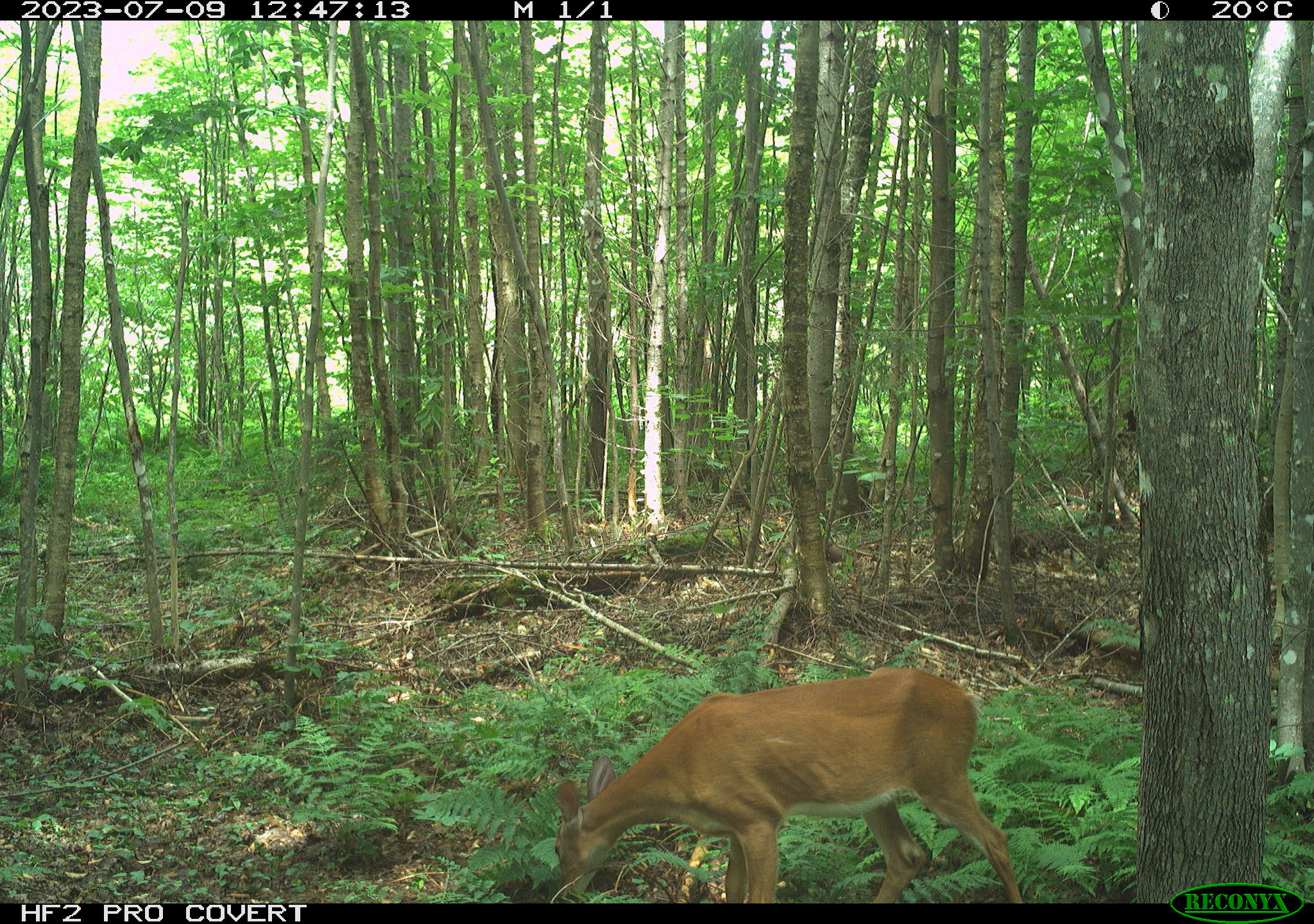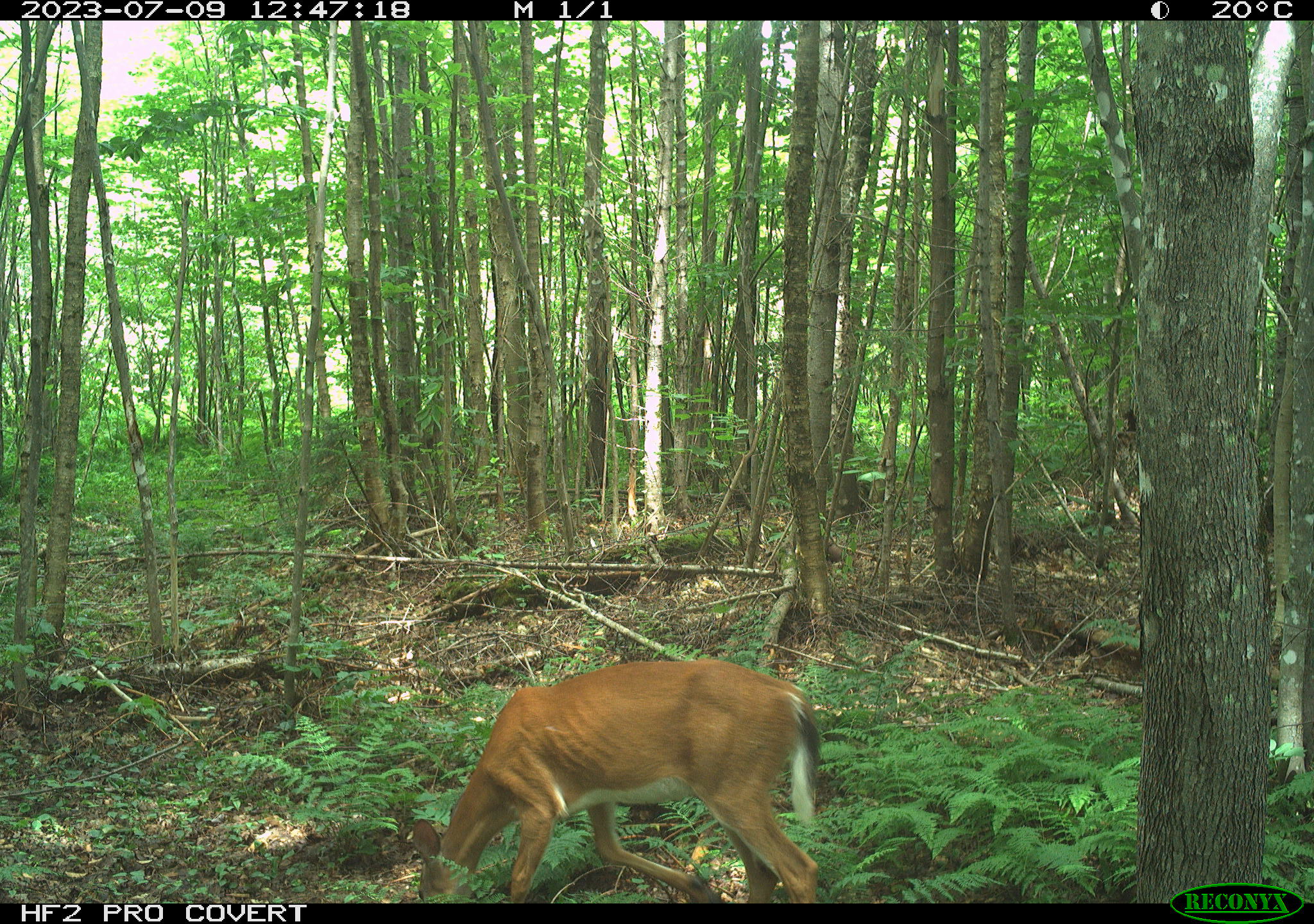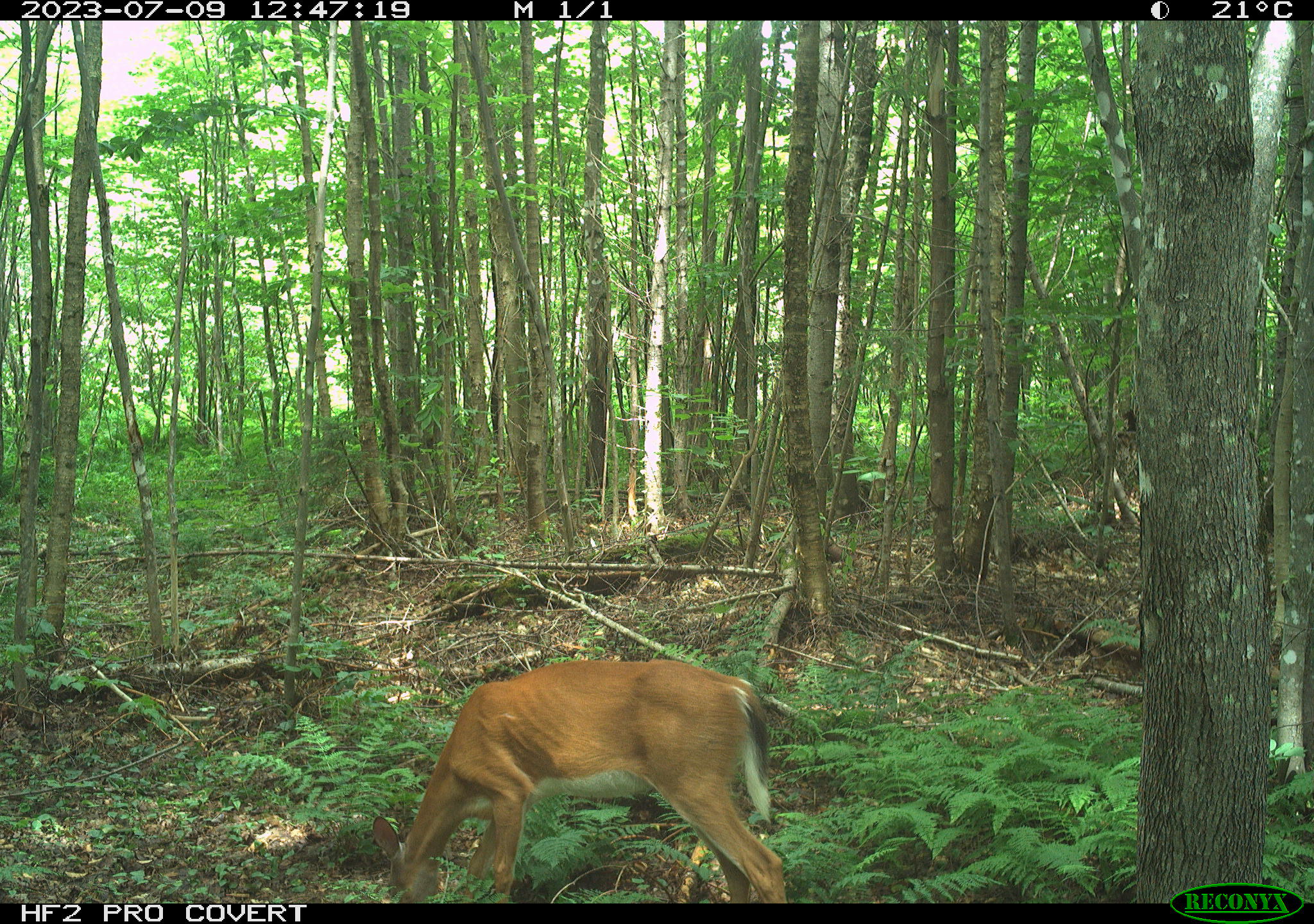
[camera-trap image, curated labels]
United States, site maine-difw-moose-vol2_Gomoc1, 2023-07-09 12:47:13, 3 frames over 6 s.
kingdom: Animalia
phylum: Chordata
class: Mammalia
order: Artiodactyla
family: Cervidae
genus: Odocoileus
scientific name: Odocoileus virginianus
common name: white-tailed deer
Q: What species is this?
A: White-tailed deer (Odocoileus virginianus).